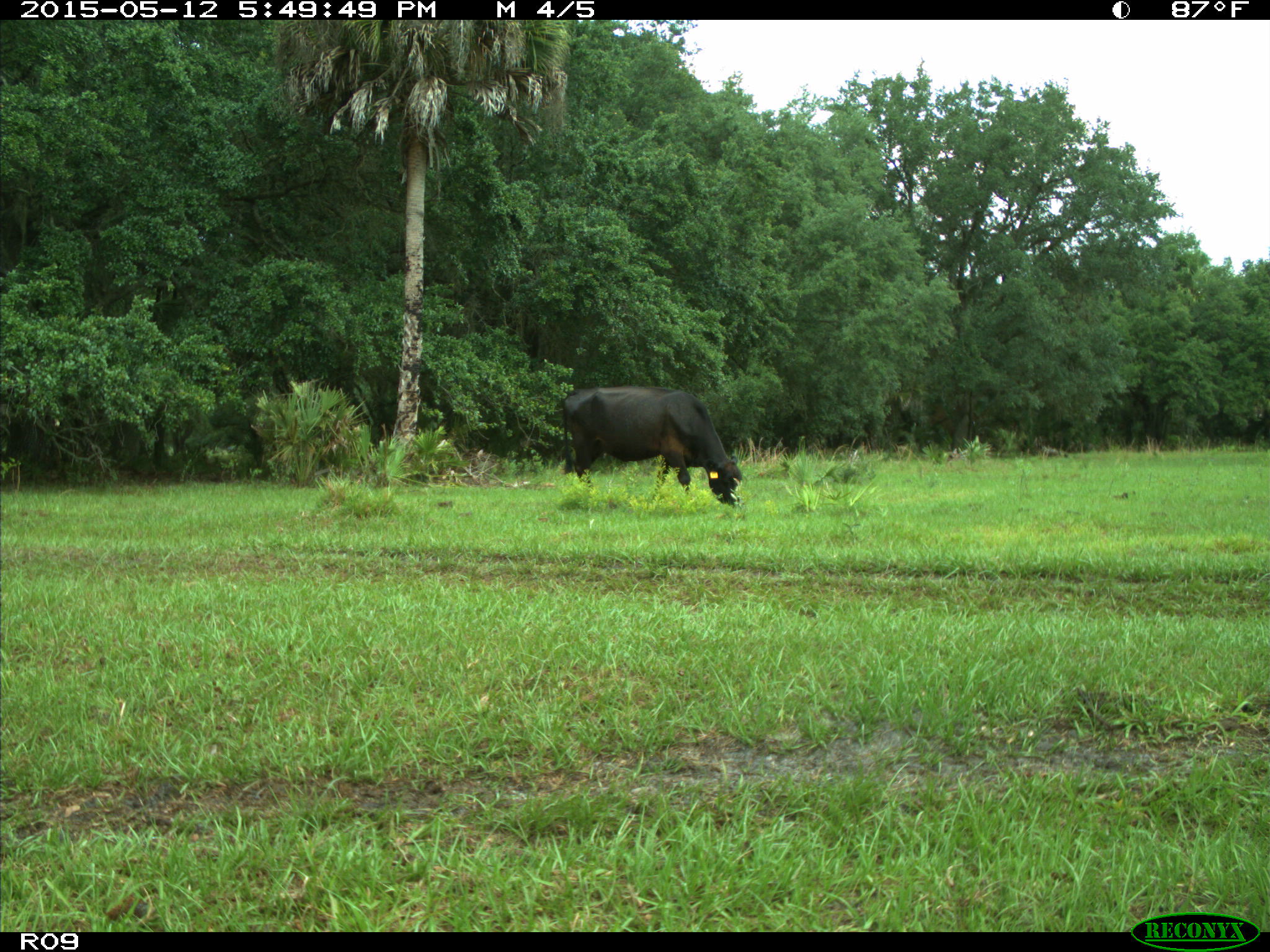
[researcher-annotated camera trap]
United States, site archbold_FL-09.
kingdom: Animalia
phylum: Chordata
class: Mammalia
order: Artiodactyla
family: Bovidae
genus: Bos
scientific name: Bos taurus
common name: domestic cow